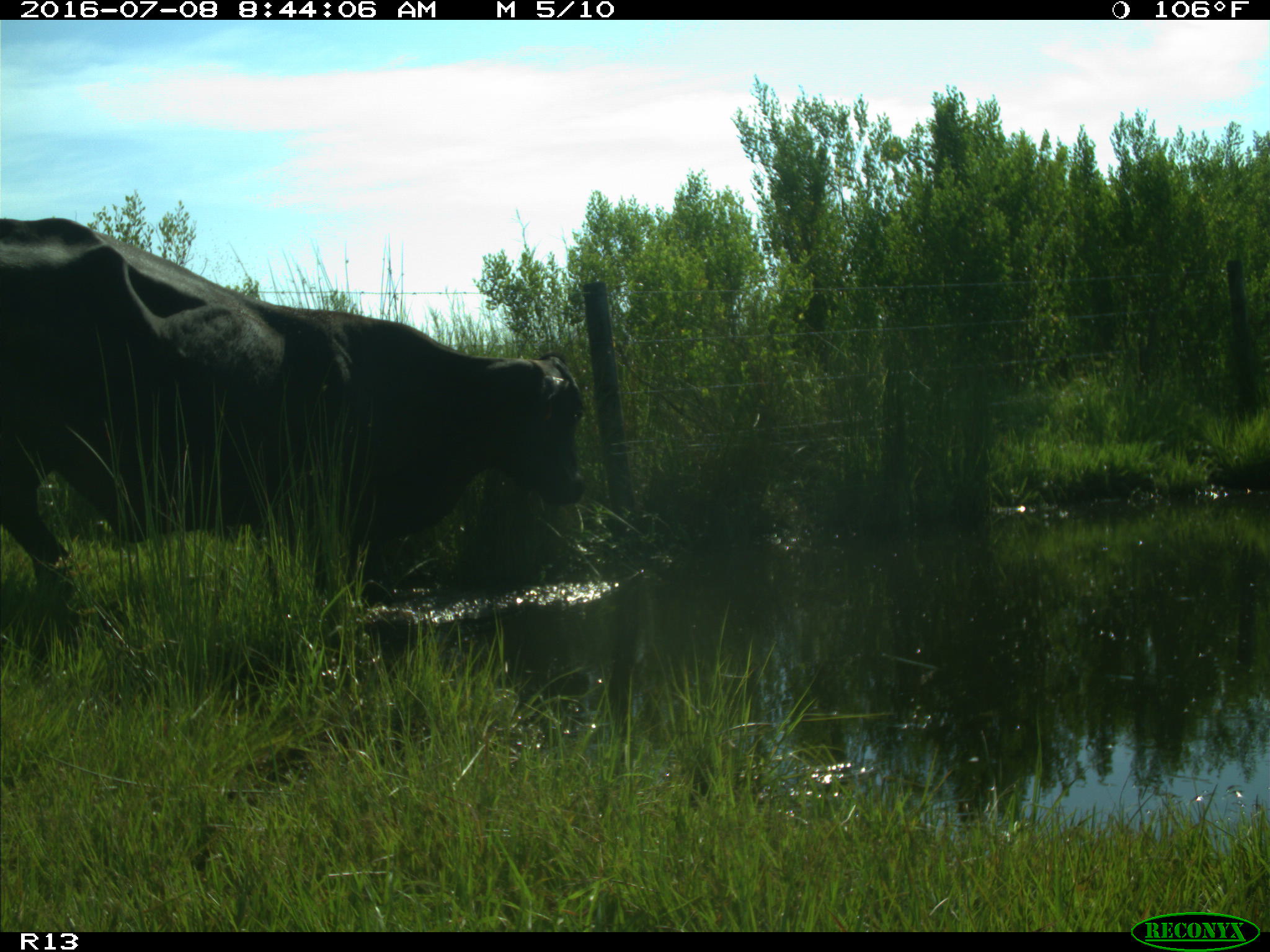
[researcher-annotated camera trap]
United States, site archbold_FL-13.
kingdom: Animalia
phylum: Chordata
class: Mammalia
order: Artiodactyla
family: Bovidae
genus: Bos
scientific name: Bos taurus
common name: domestic cow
Bos taurus (domestic cow).